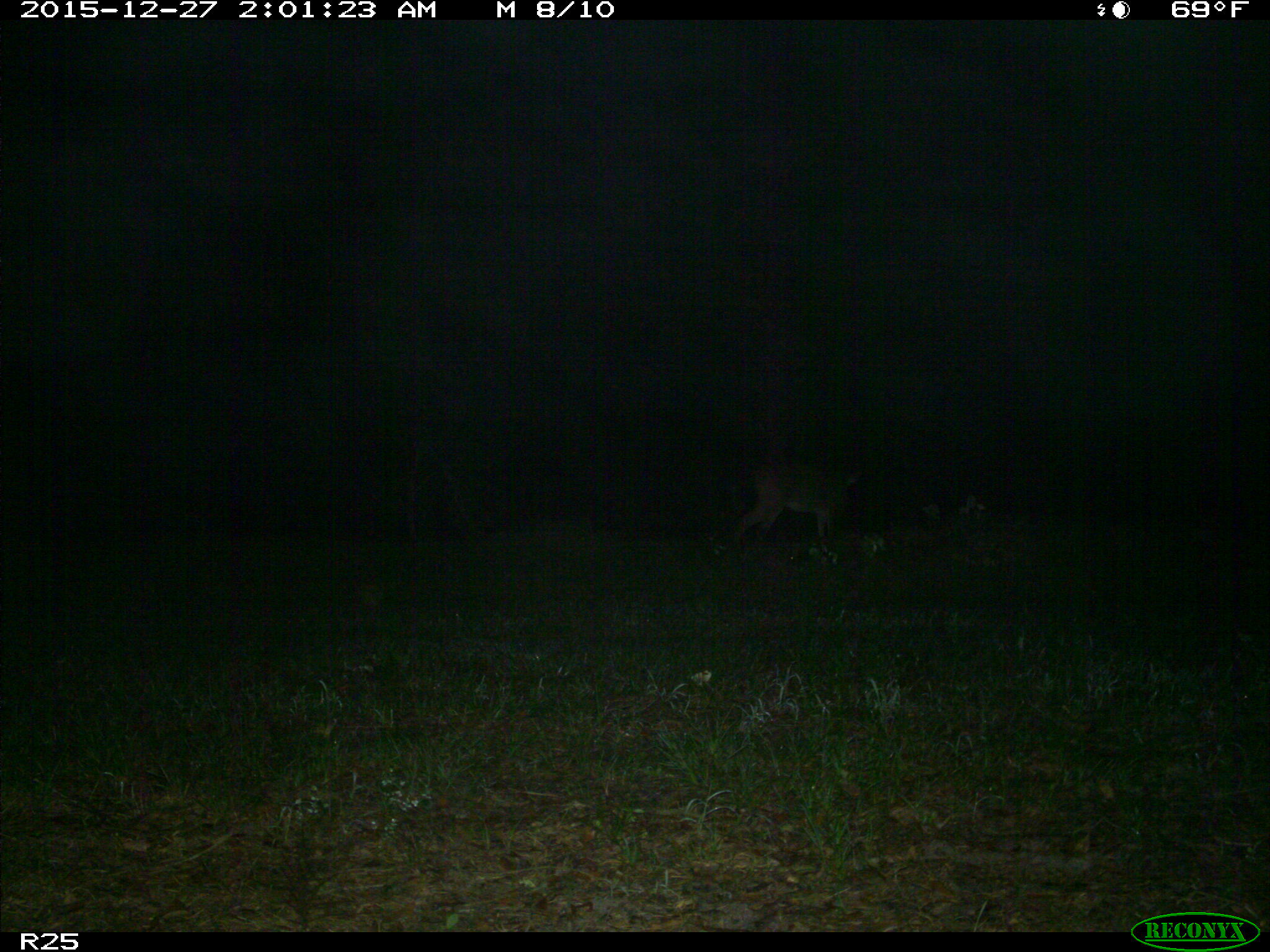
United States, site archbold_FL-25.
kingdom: Animalia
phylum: Chordata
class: Mammalia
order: Artiodactyla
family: Cervidae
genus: Odocoileus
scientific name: Odocoileus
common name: deer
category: unidentified deer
Unidentified deer (deer) (Odocoileus).